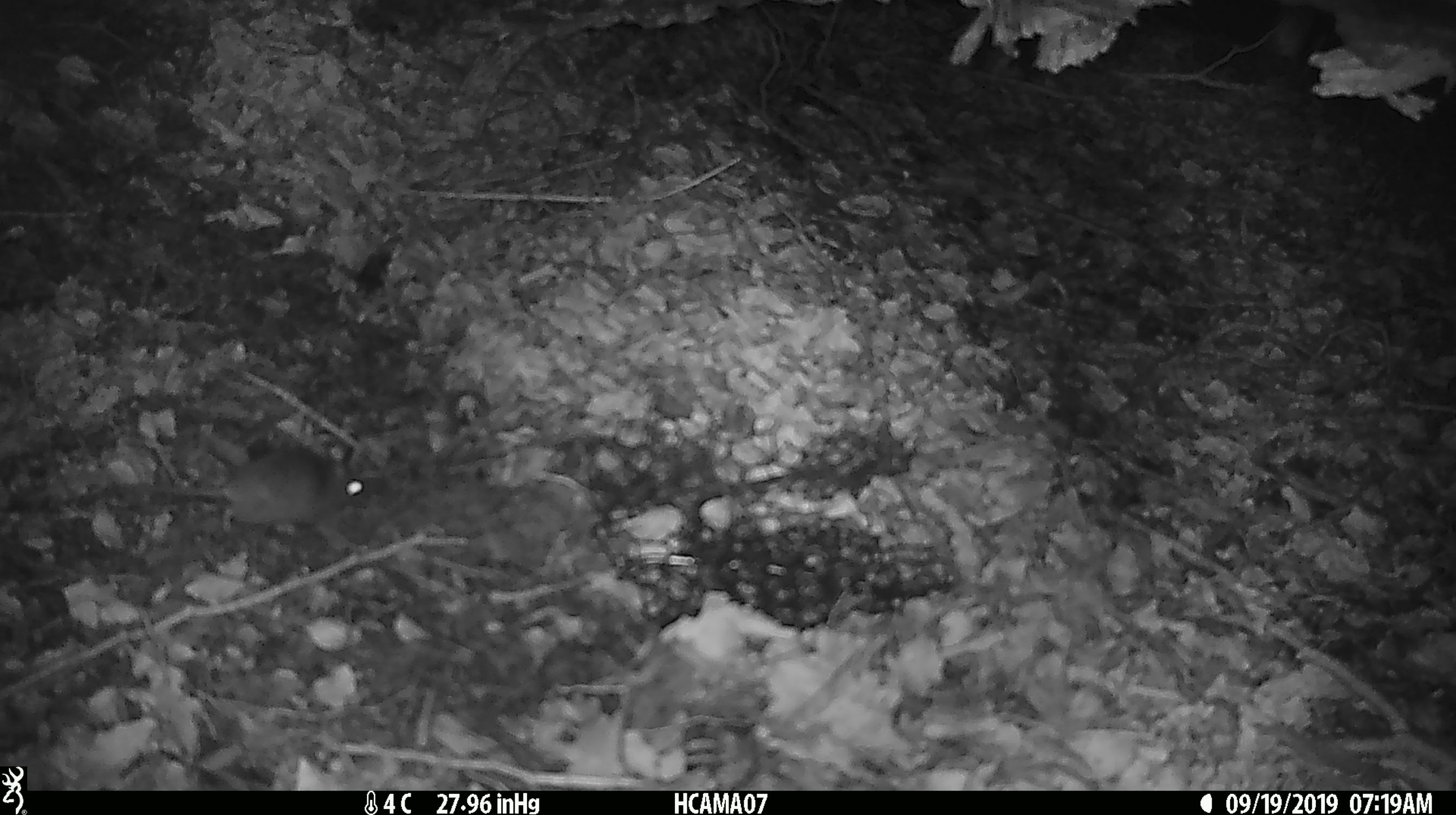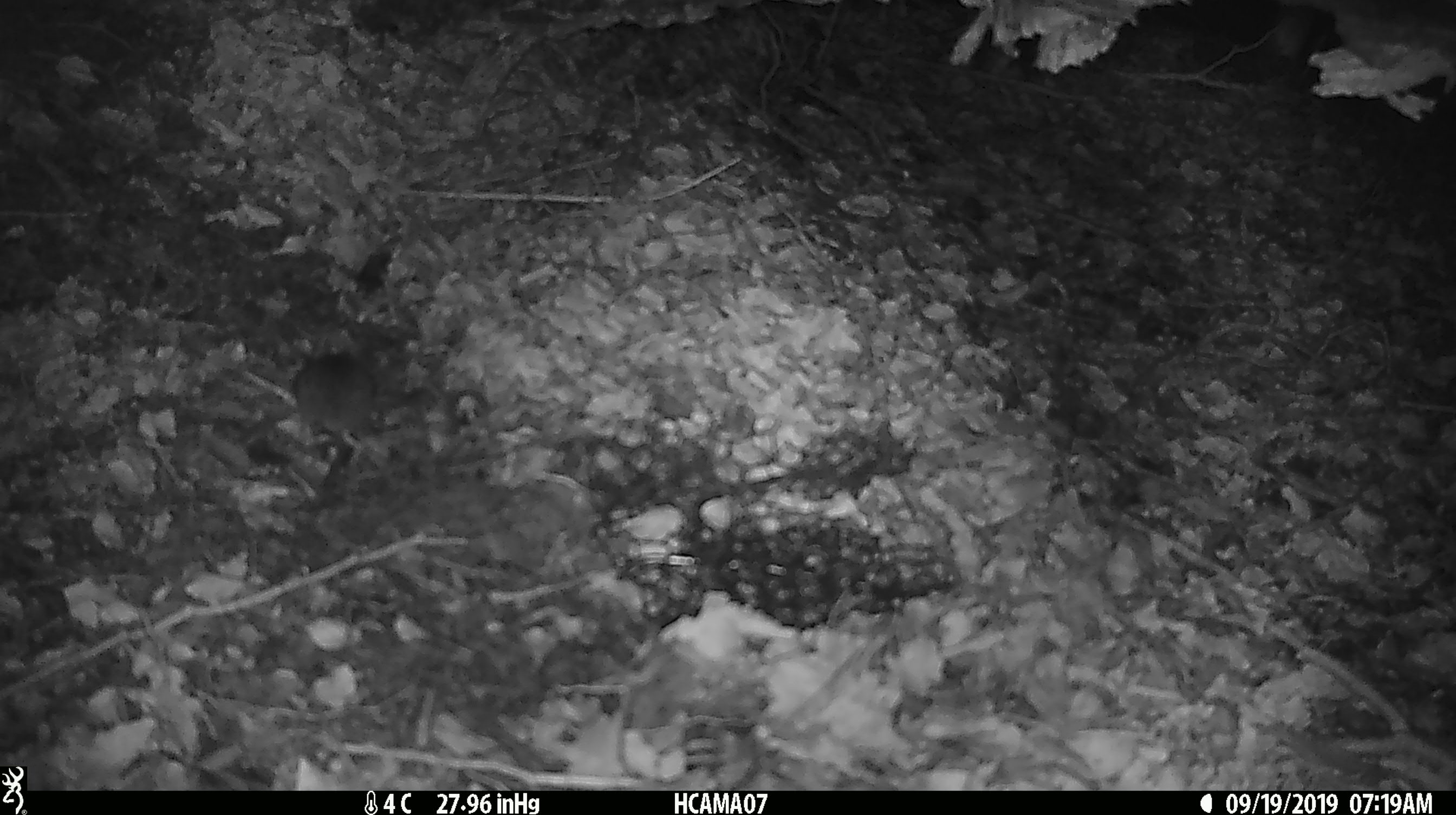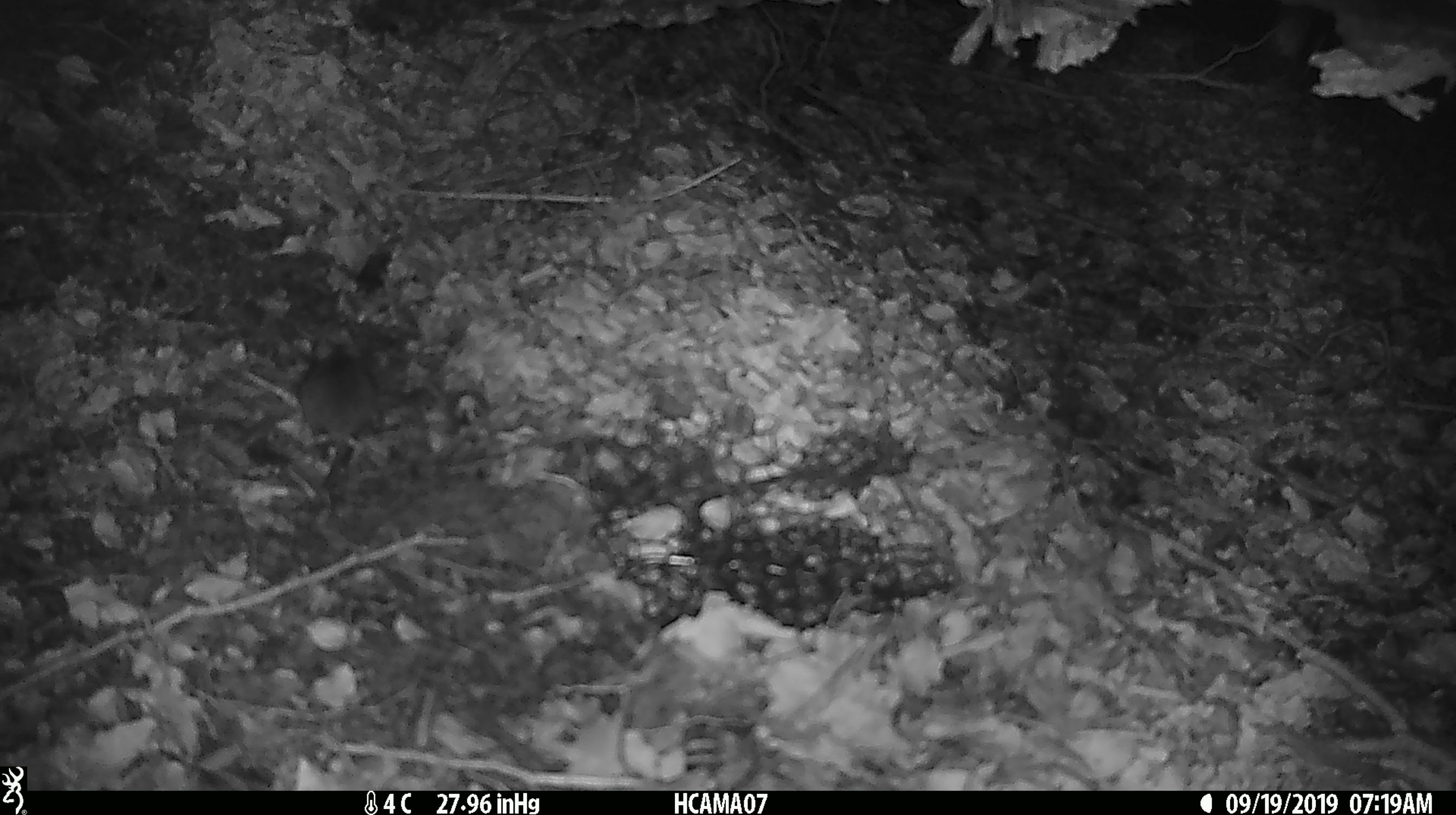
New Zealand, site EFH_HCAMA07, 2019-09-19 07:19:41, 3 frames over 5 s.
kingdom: Animalia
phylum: Chordata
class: Mammalia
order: Rodentia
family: Muridae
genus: Mus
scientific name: Mus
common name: mouse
Mouse (Mus).